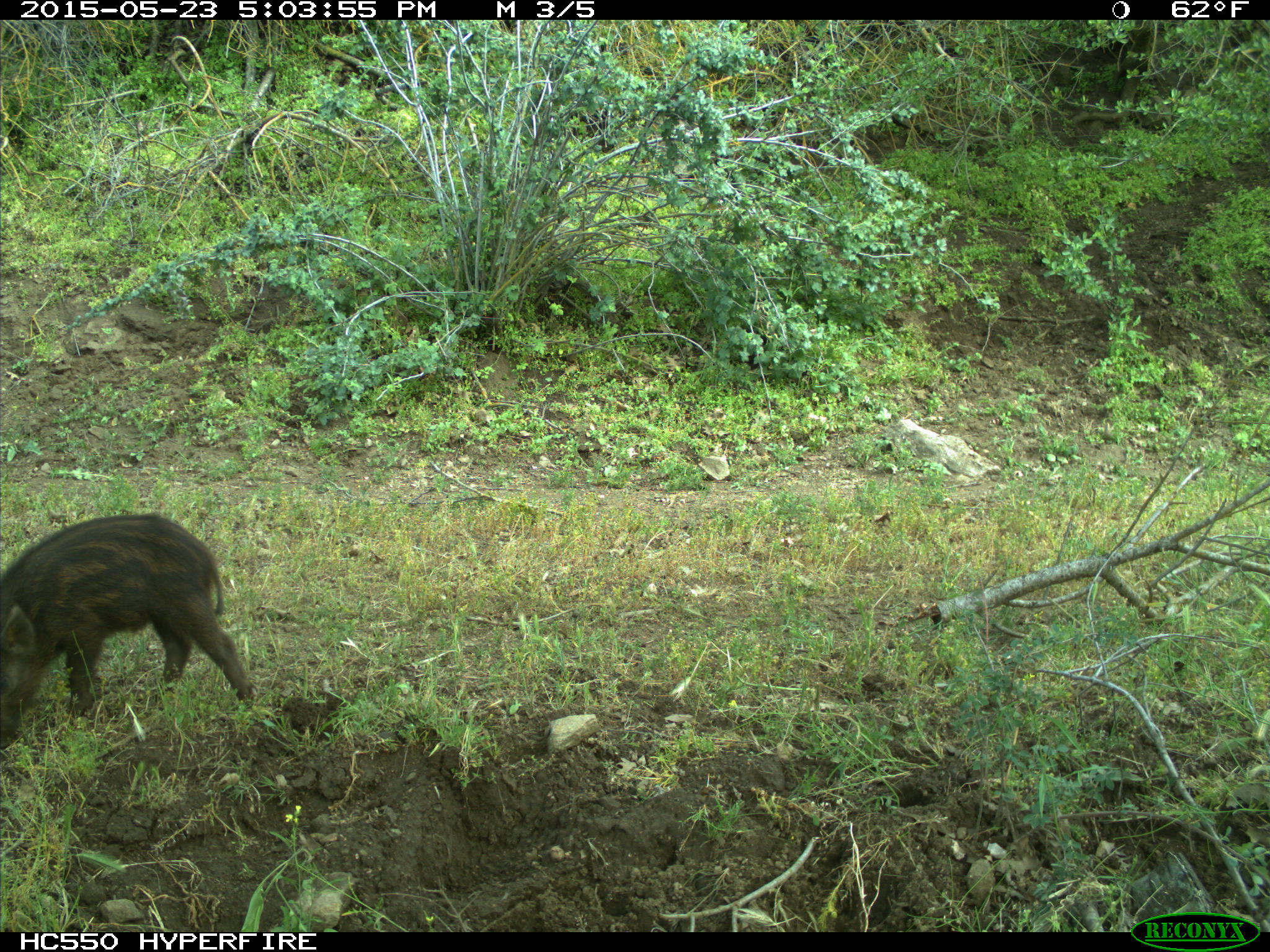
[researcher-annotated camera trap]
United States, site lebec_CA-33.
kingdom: Animalia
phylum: Chordata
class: Mammalia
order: Artiodactyla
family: Suidae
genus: Sus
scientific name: Sus scrofa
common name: wild boar